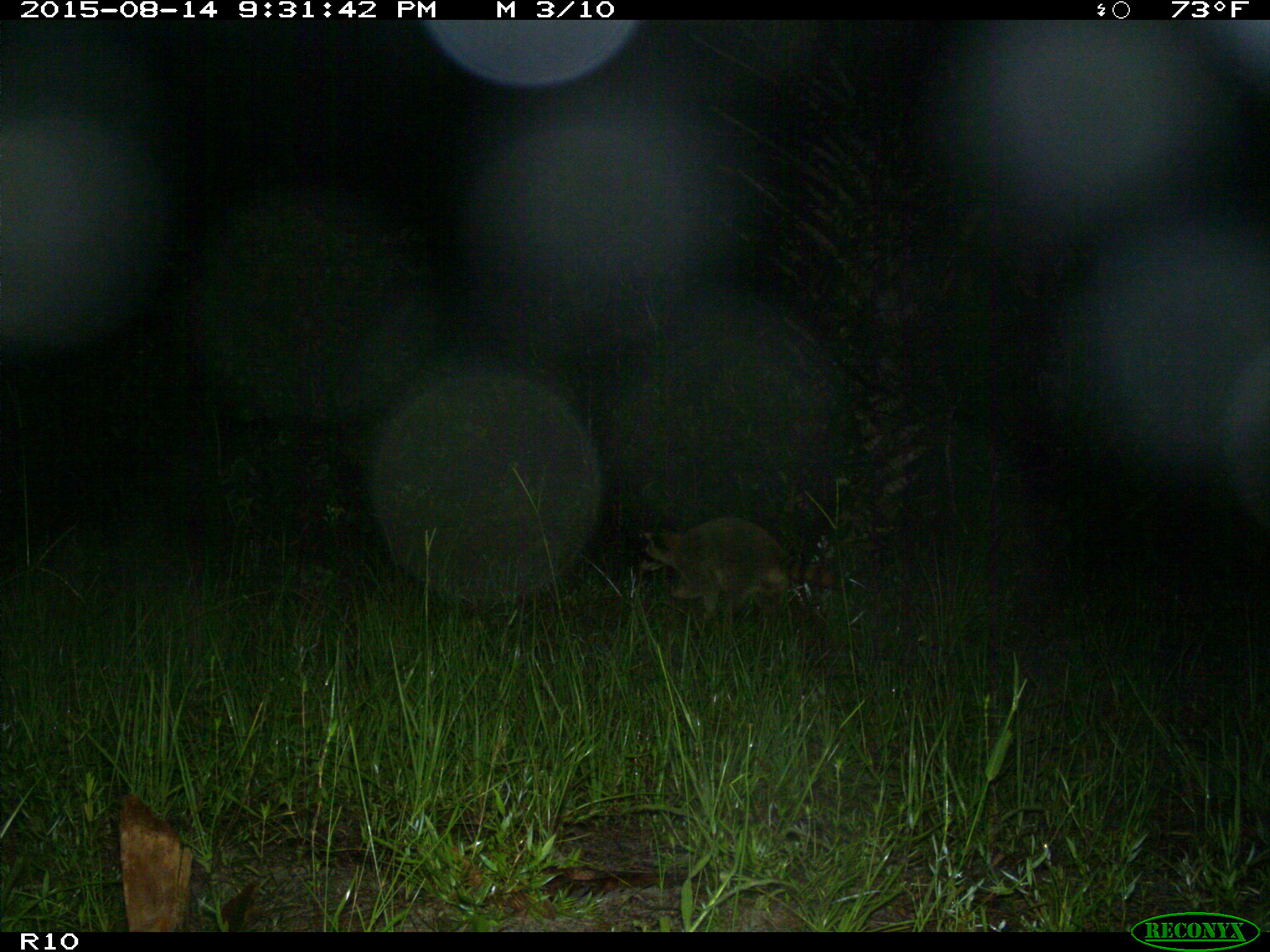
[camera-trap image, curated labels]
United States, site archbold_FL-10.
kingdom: Animalia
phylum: Chordata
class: Mammalia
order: Carnivora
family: Procyonidae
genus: Procyon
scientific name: Procyon lotor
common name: common raccoon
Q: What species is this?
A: Procyon lotor (common raccoon).